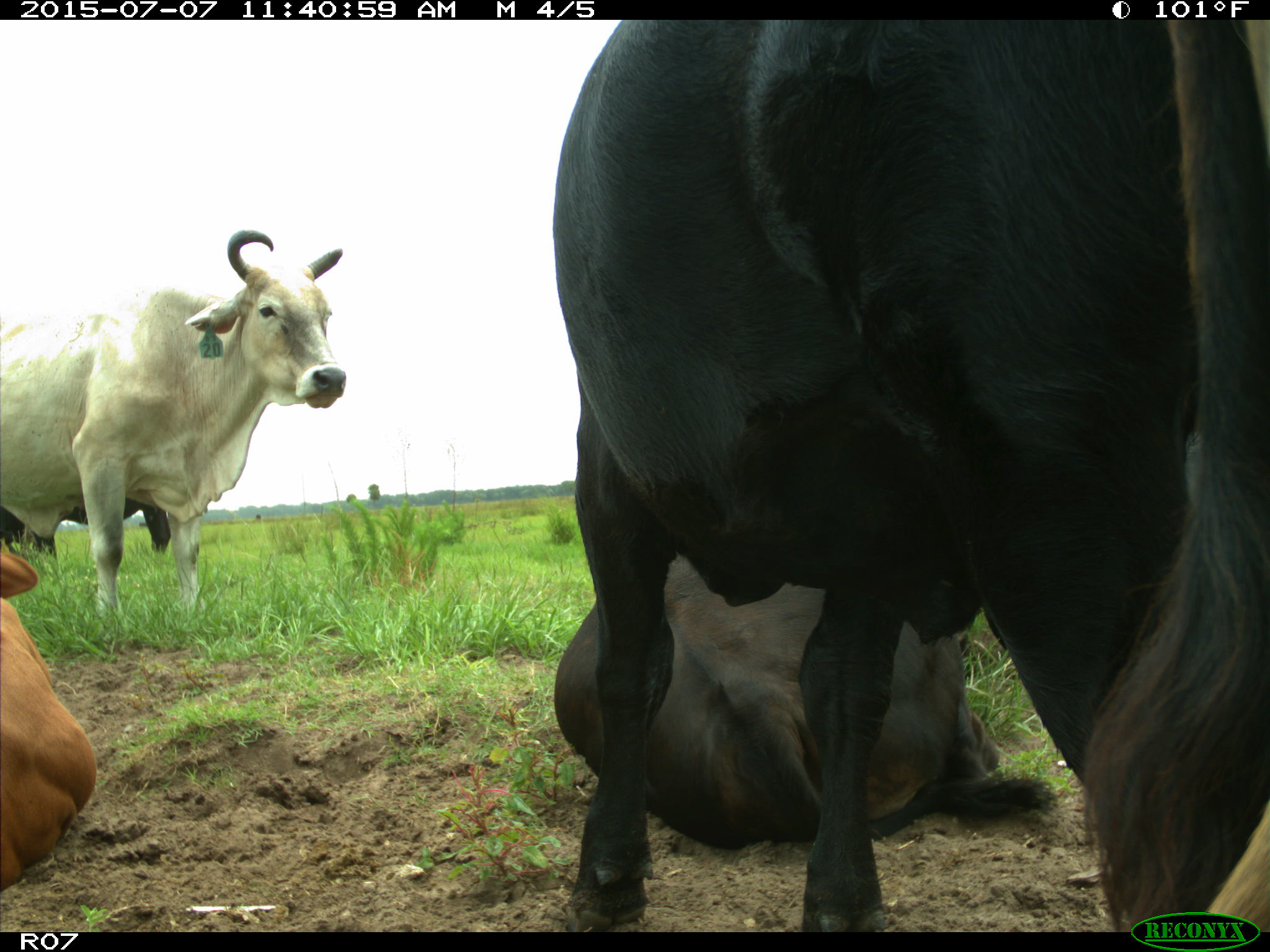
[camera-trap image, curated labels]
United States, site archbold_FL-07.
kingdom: Animalia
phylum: Chordata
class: Mammalia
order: Artiodactyla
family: Bovidae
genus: Bos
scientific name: Bos taurus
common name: domestic cow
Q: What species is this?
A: Bos taurus (domestic cow).